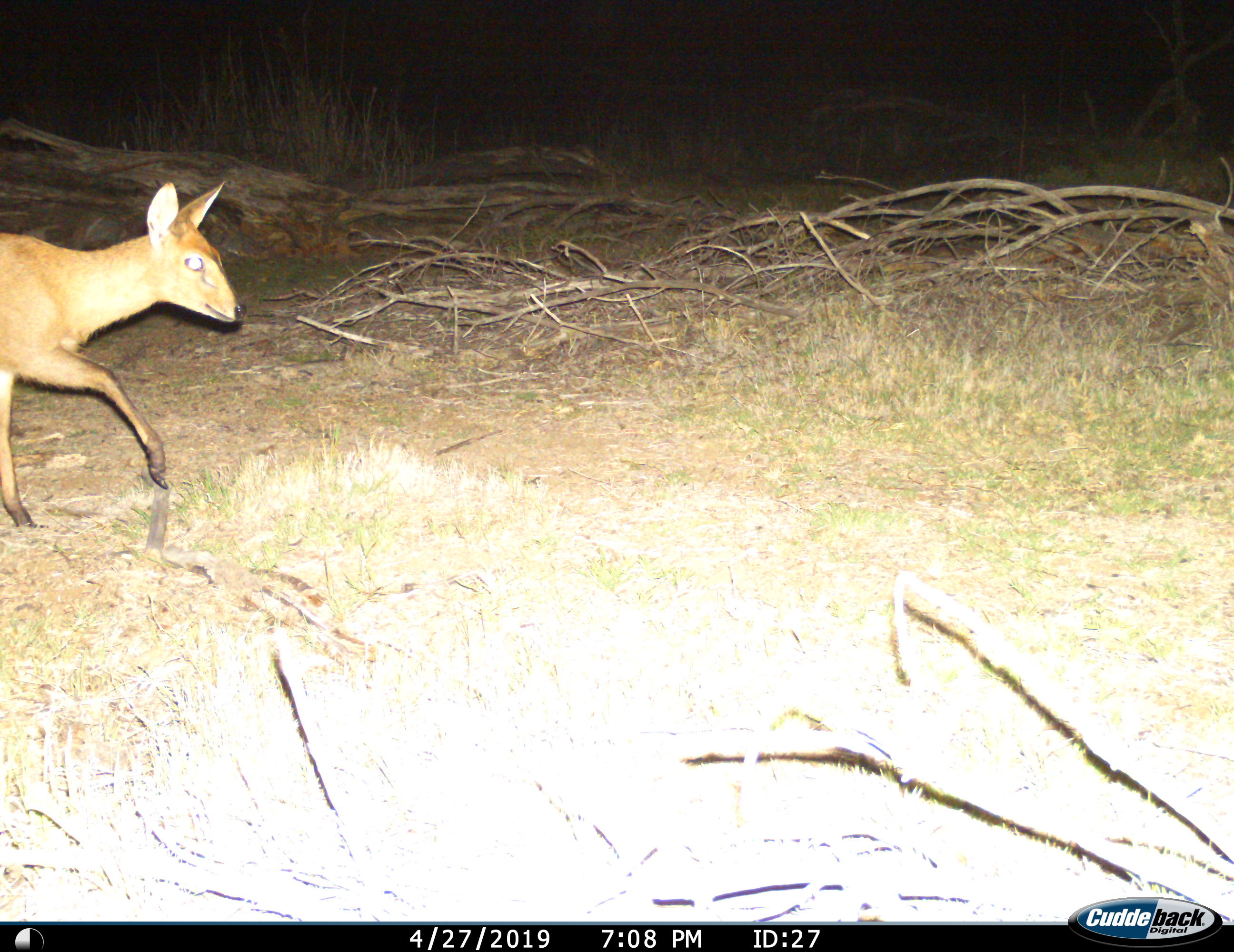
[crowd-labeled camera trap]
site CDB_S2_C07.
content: unidentified animal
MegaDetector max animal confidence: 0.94